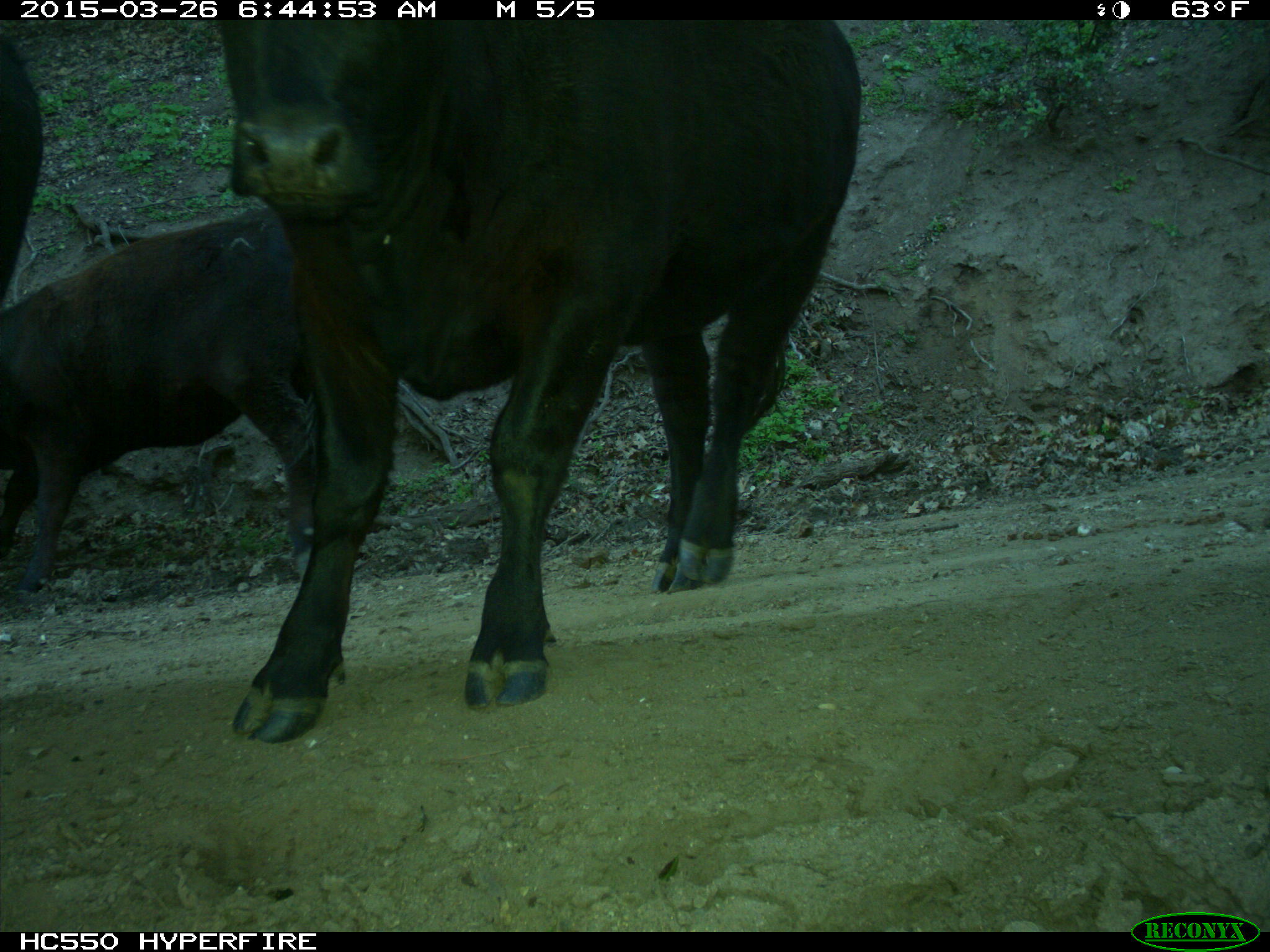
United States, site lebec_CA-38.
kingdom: Animalia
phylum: Chordata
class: Mammalia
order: Artiodactyla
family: Bovidae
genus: Bos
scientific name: Bos taurus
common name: domestic cow